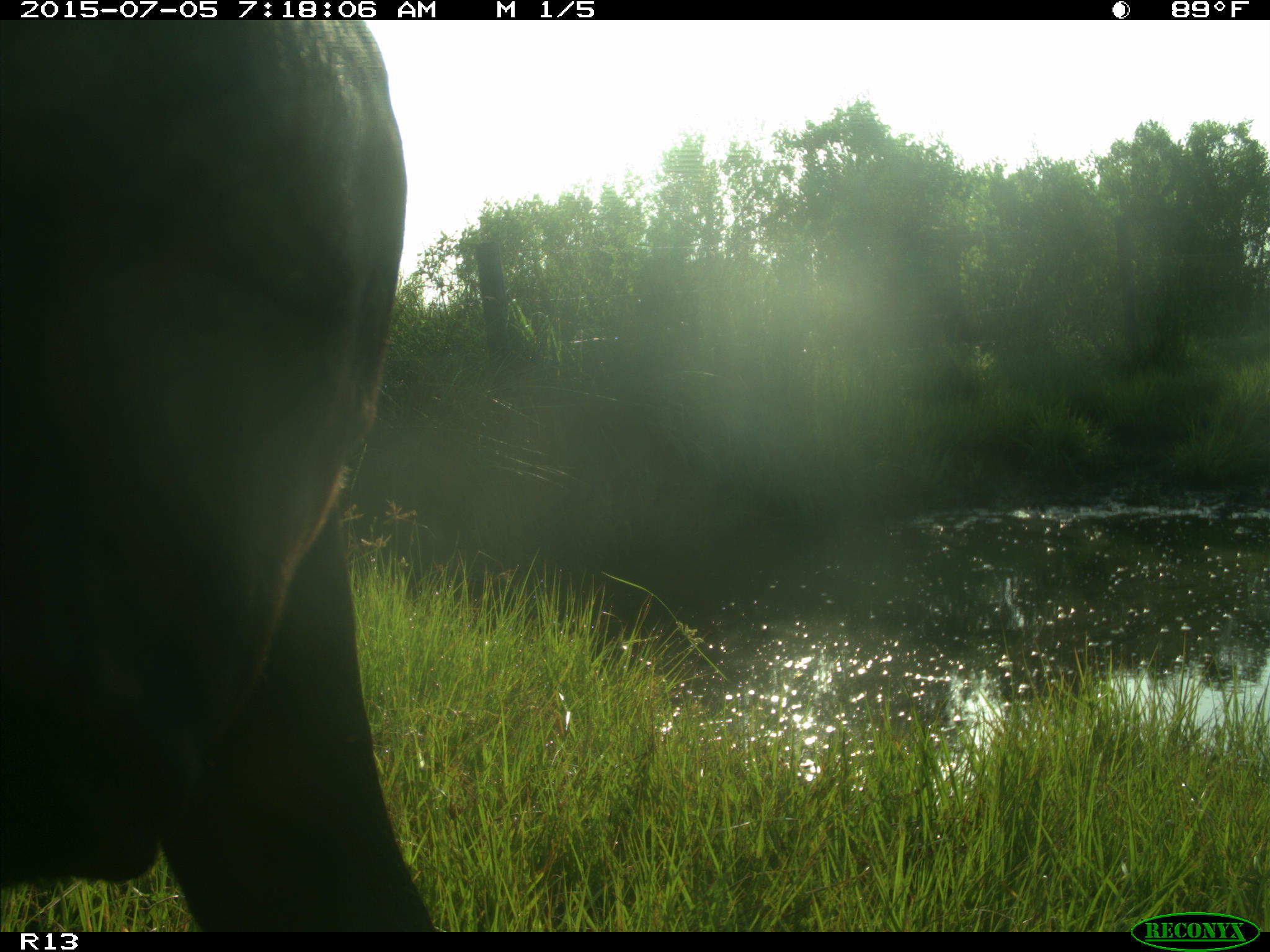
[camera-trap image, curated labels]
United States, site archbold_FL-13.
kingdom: Animalia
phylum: Chordata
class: Mammalia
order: Artiodactyla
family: Bovidae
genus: Bos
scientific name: Bos taurus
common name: domestic cow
Bos taurus (domestic cow).